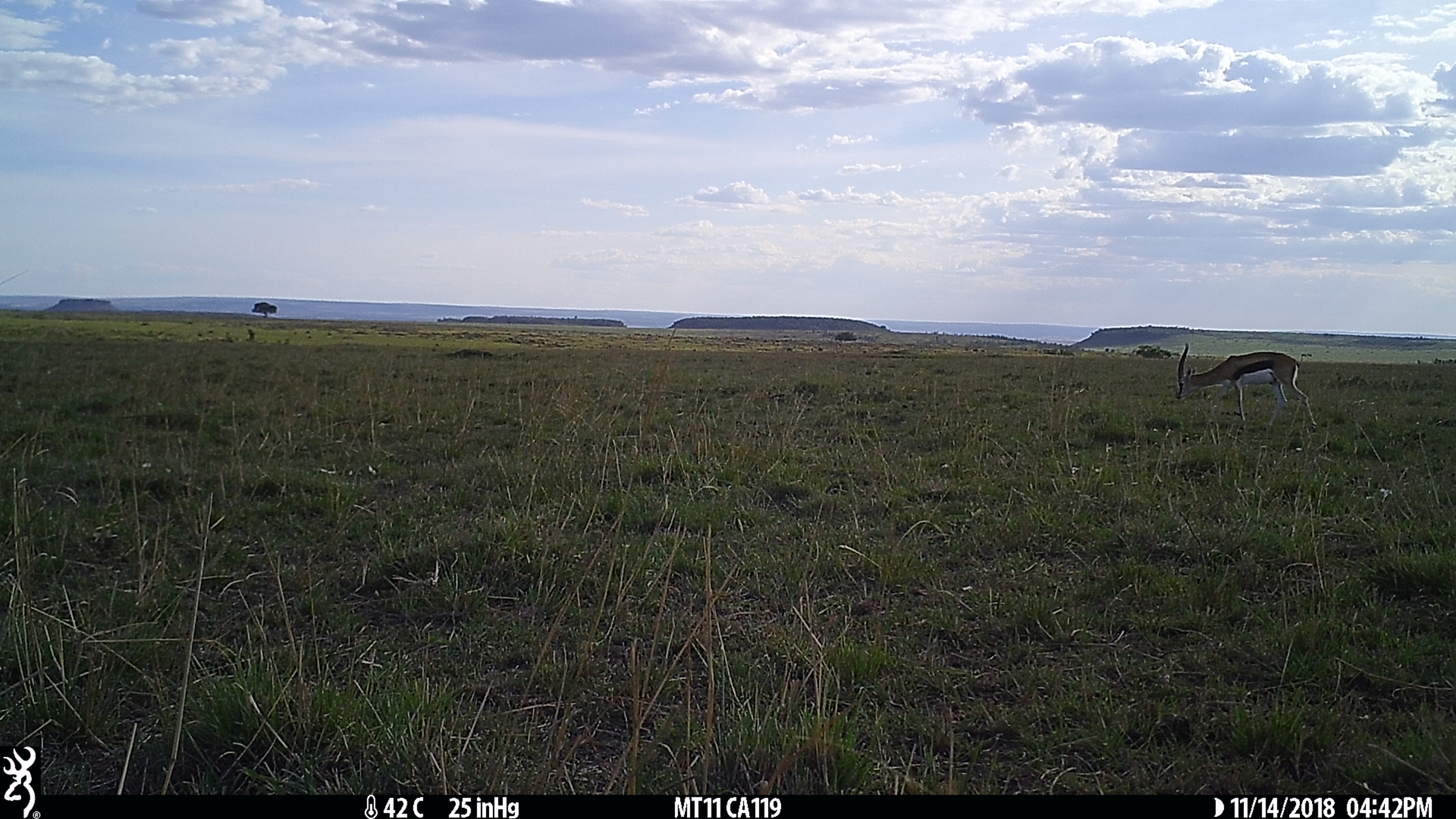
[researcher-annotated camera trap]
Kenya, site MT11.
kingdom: Animalia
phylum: Chordata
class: Mammalia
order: Artiodactyla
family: Bovidae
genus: Eudorcas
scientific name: Eudorcas thomsonii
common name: thomon's gazelle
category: gazelle thomsons